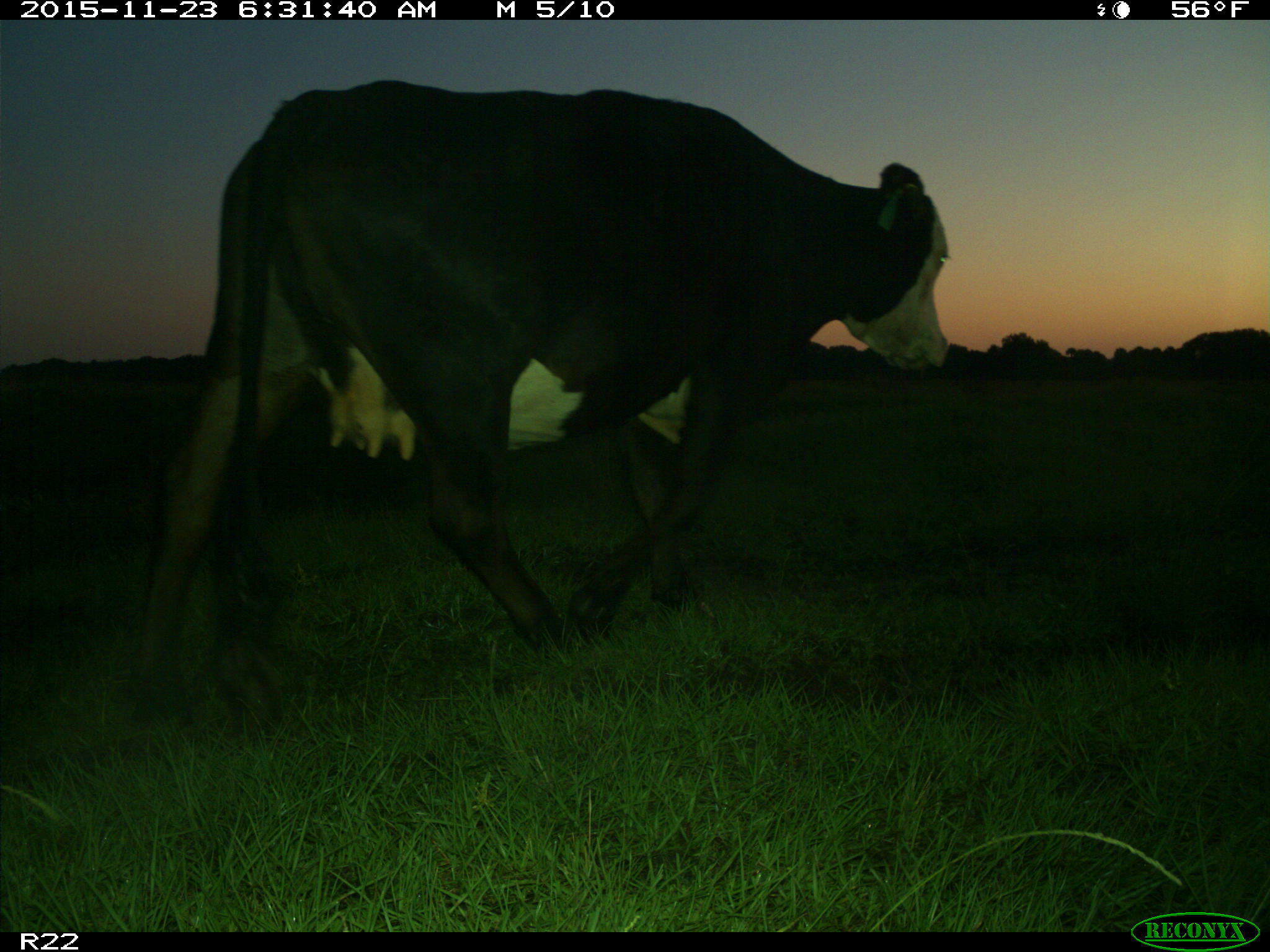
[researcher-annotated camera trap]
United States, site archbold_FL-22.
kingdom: Animalia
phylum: Chordata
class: Mammalia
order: Artiodactyla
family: Bovidae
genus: Bos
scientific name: Bos taurus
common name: domestic cow